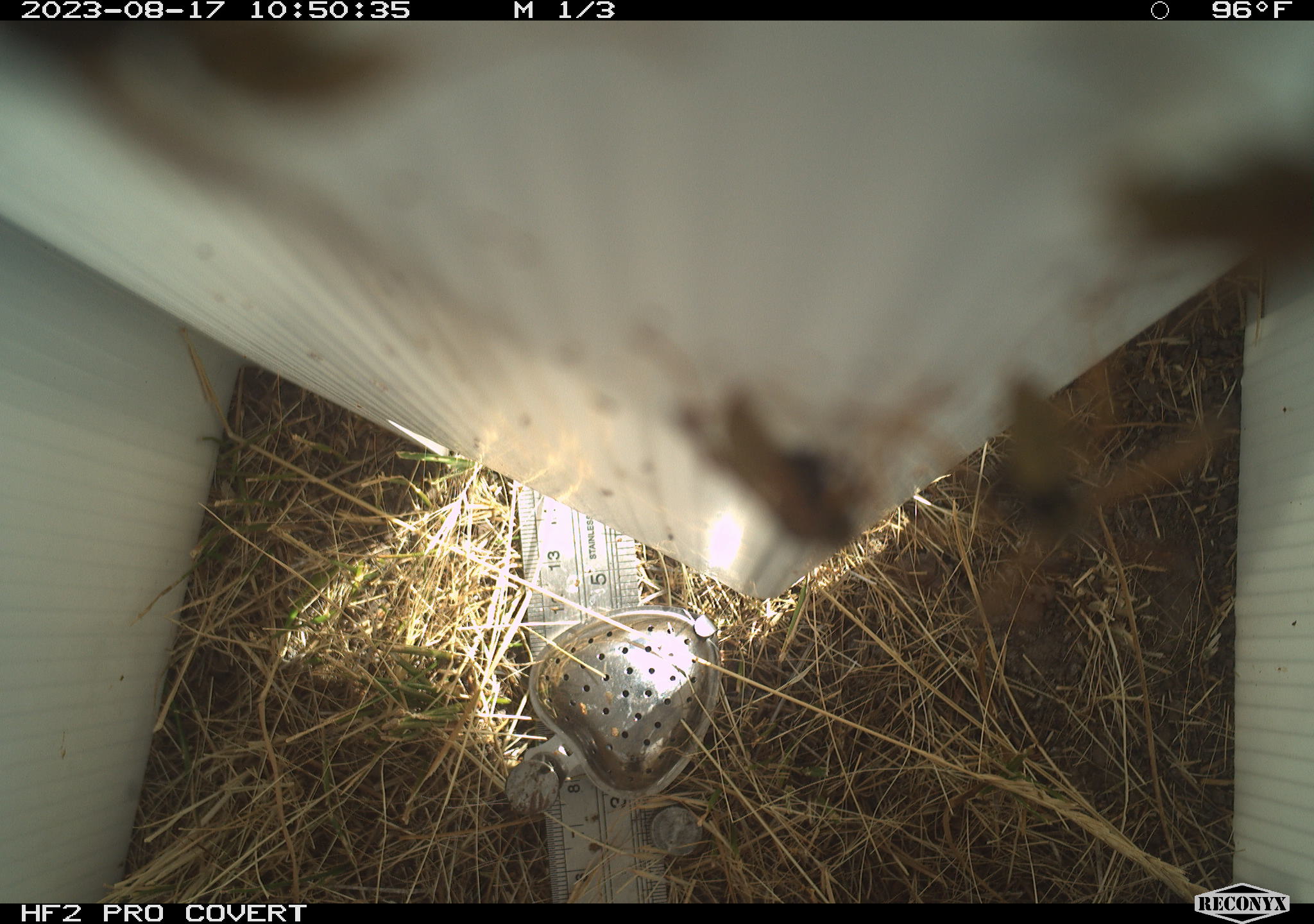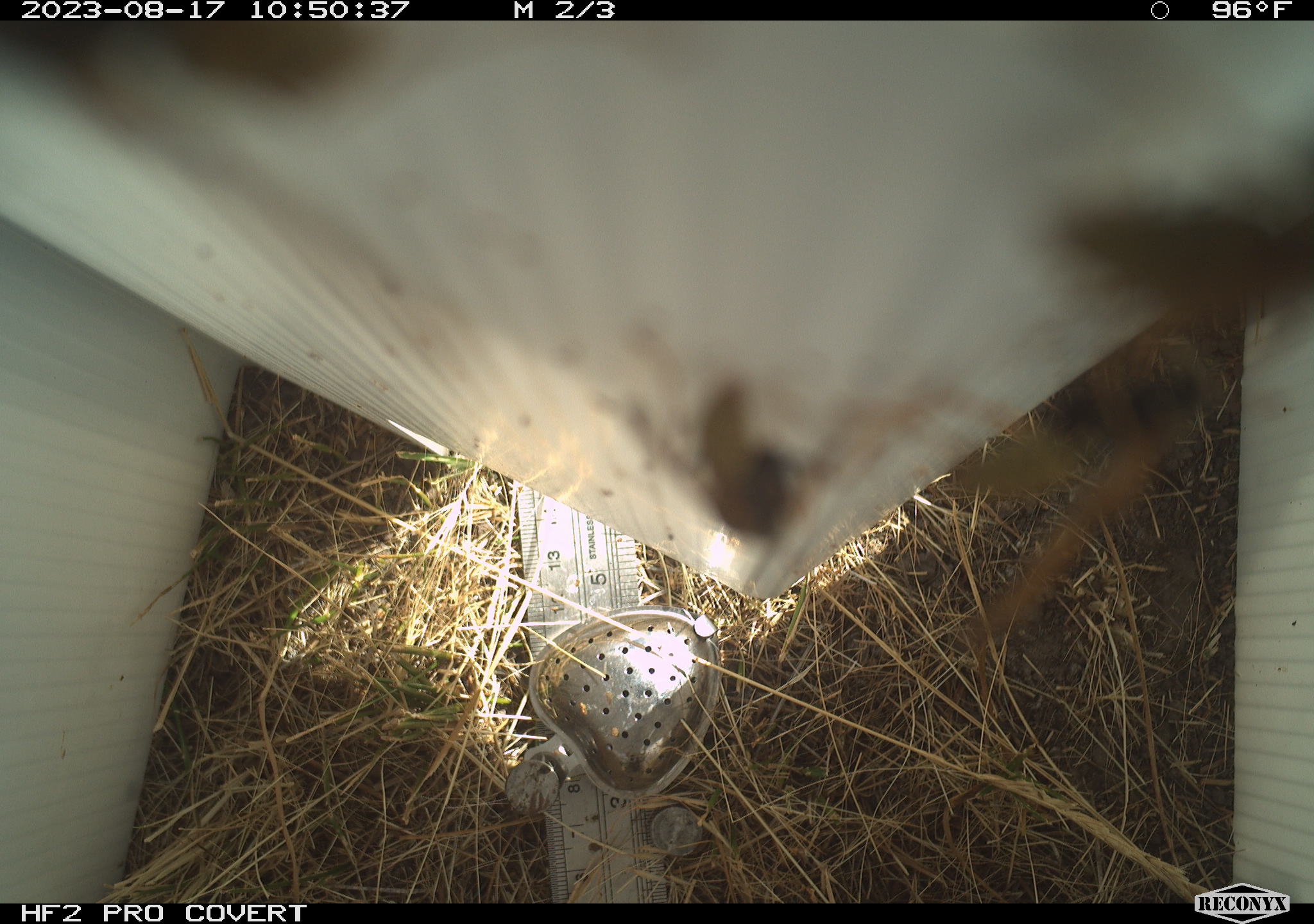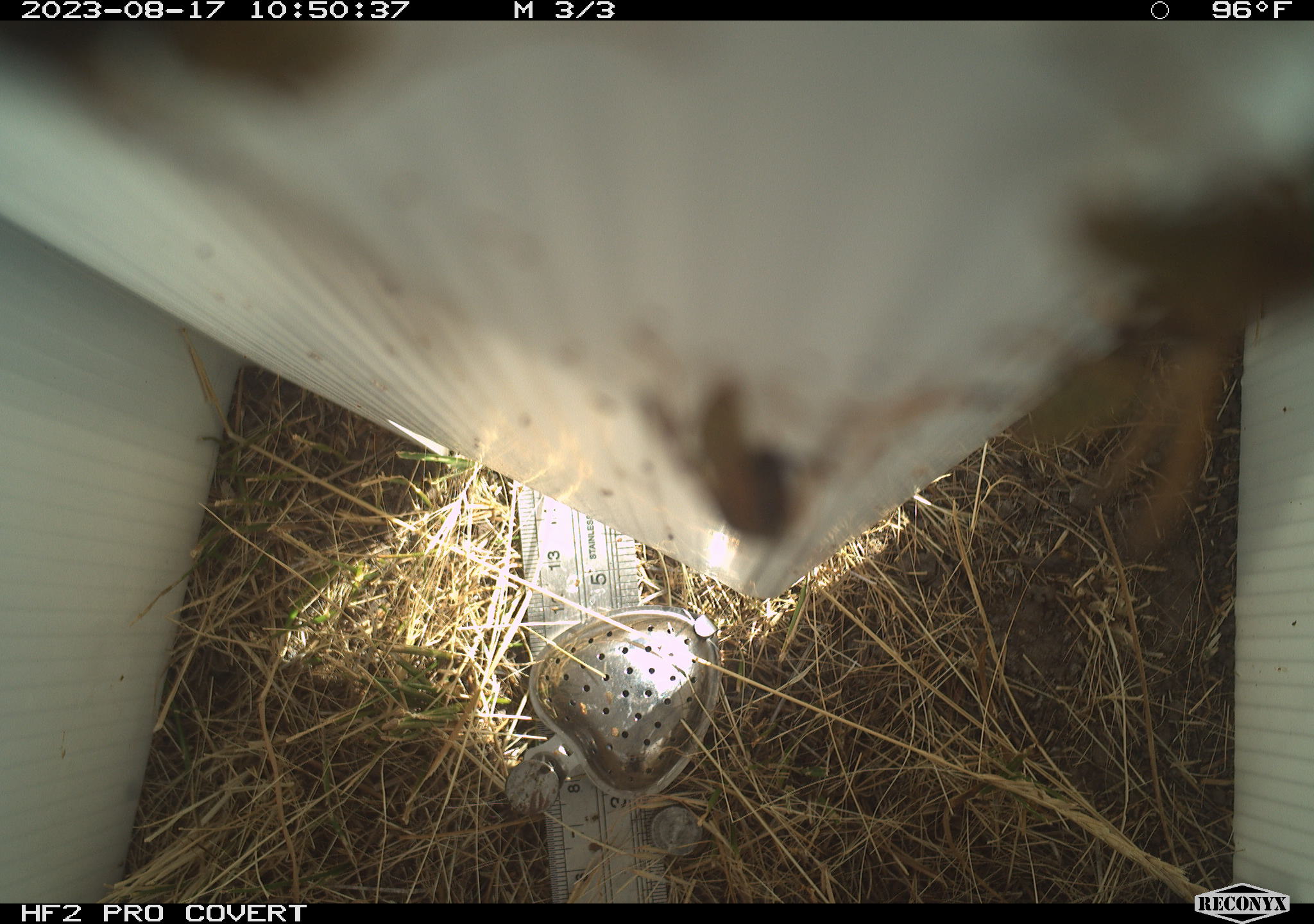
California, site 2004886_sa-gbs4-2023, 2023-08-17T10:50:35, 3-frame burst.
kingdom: Animalia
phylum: Arthropoda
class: Insecta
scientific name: Insecta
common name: insect